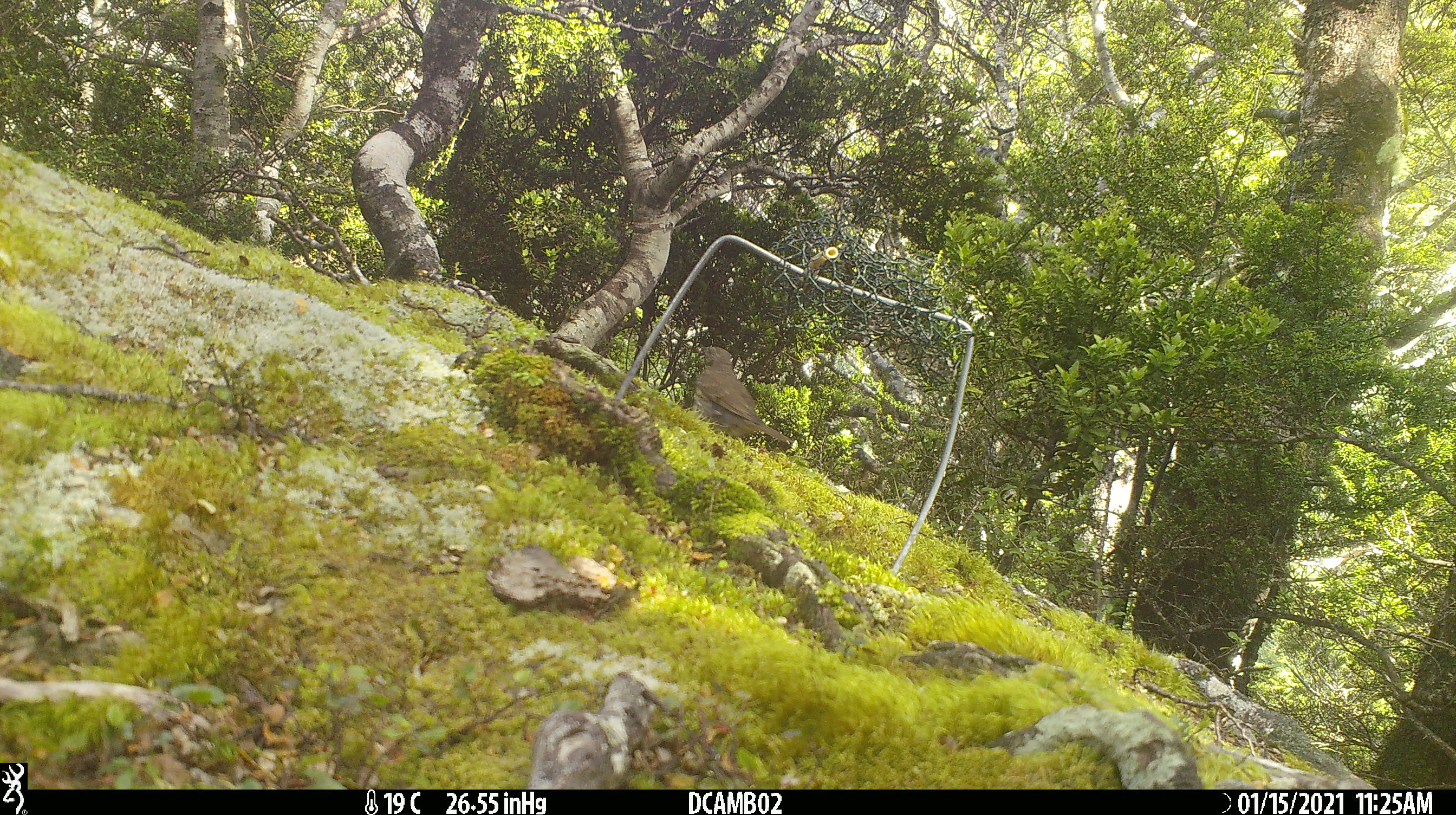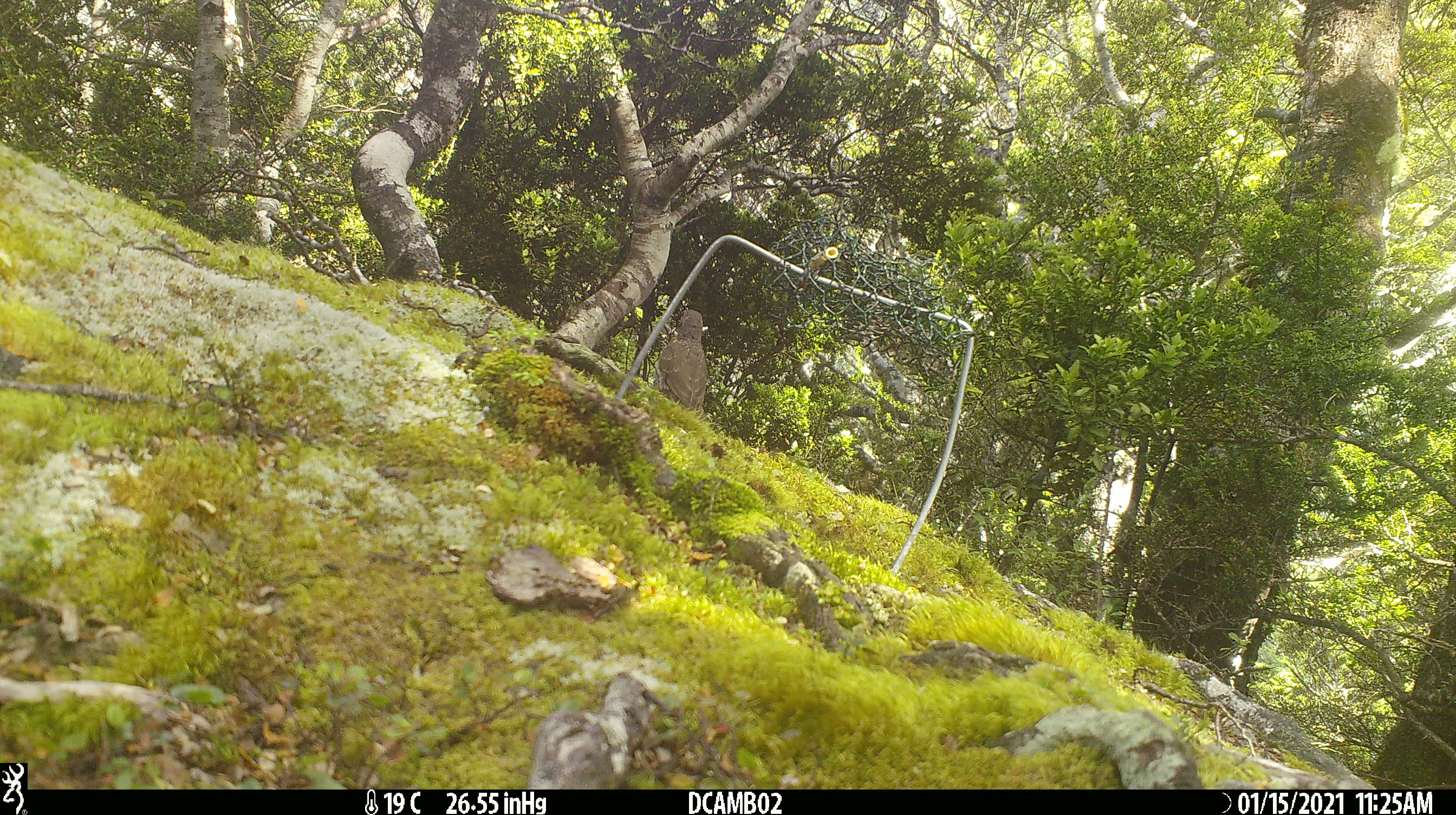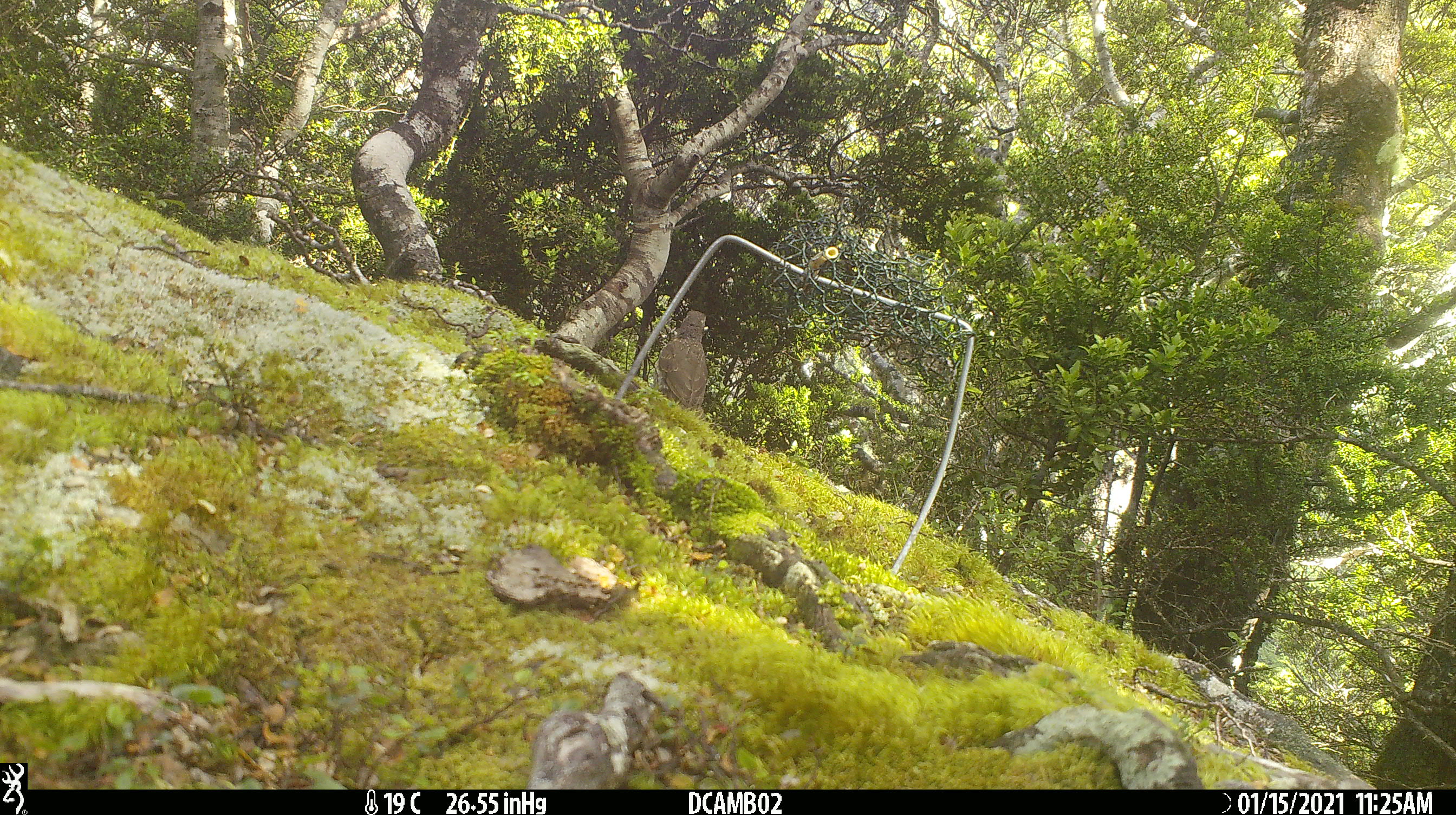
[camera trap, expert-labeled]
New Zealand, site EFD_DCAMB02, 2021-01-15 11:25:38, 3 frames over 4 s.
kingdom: Animalia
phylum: Chordata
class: Aves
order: Passeriformes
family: Turdidae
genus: Turdus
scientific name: Turdus merula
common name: eurasian blackbird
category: blackbird